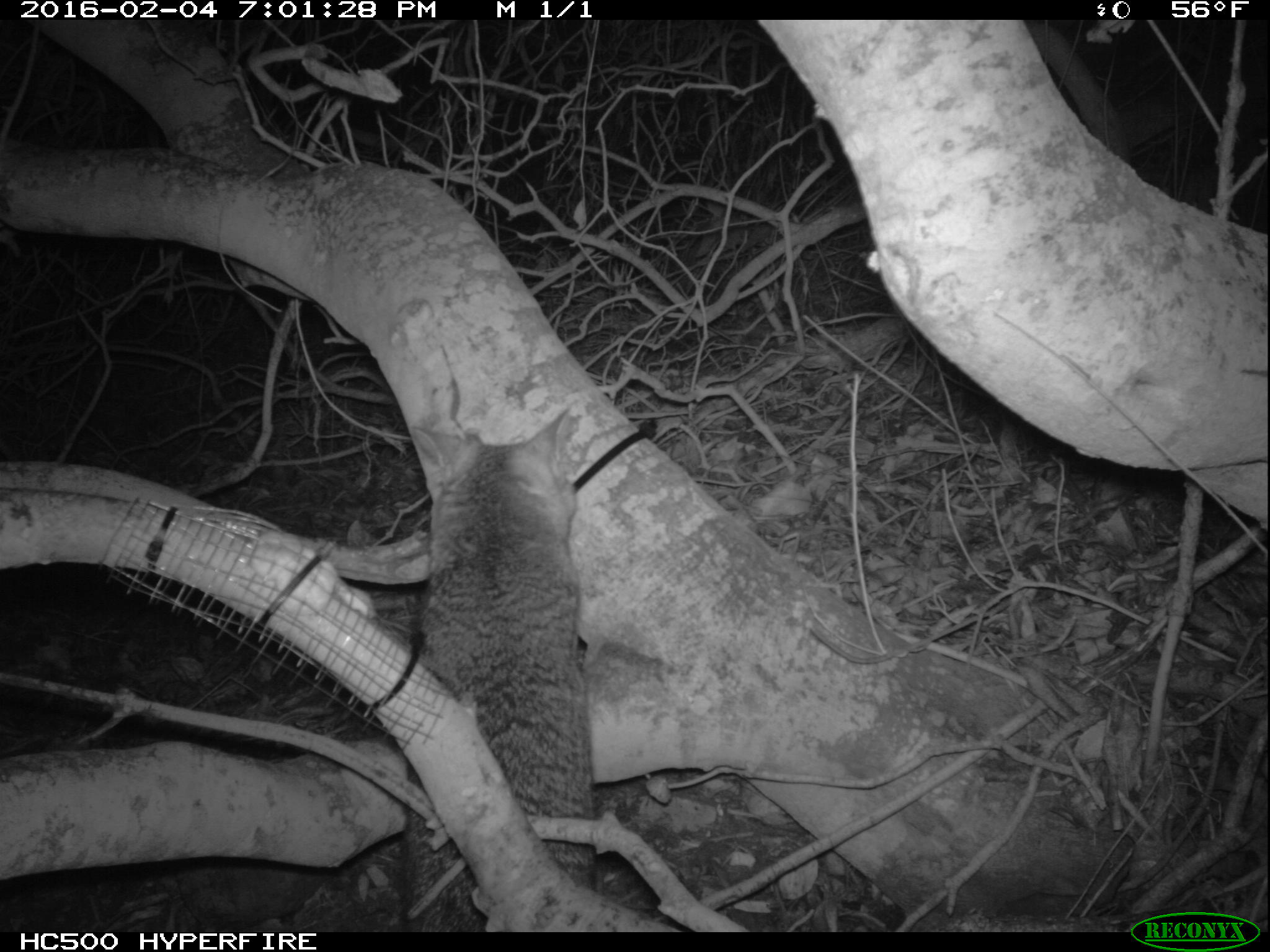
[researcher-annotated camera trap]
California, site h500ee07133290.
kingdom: Animalia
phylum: Chordata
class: Mammalia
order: Carnivora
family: Canidae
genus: Urocyon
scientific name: Urocyon littoralis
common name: island fox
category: fox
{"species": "fox (island fox) (Urocyon littoralis)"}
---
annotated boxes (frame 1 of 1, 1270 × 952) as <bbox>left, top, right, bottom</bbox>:
fox: <bbox>404, 402, 595, 928</bbox>